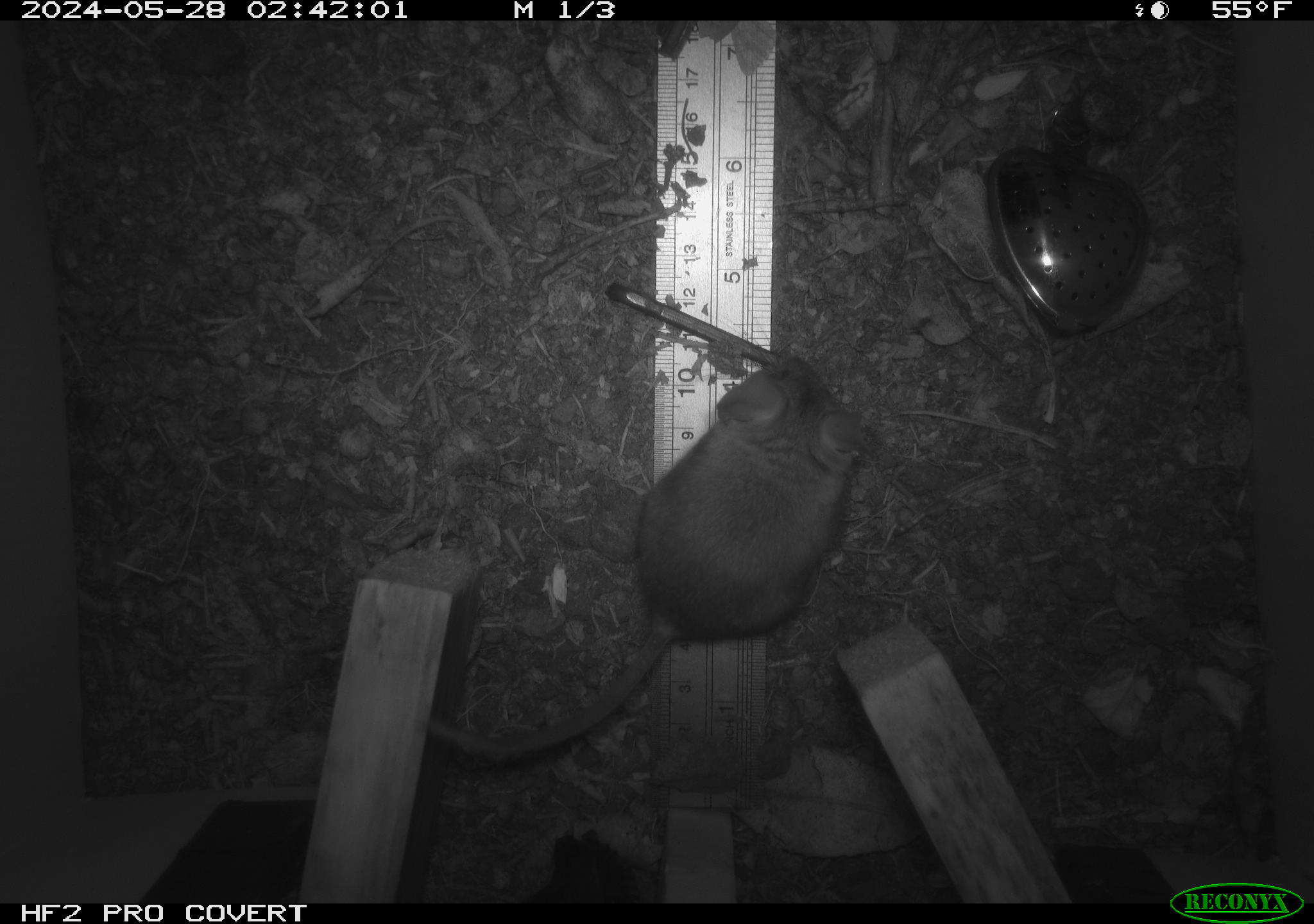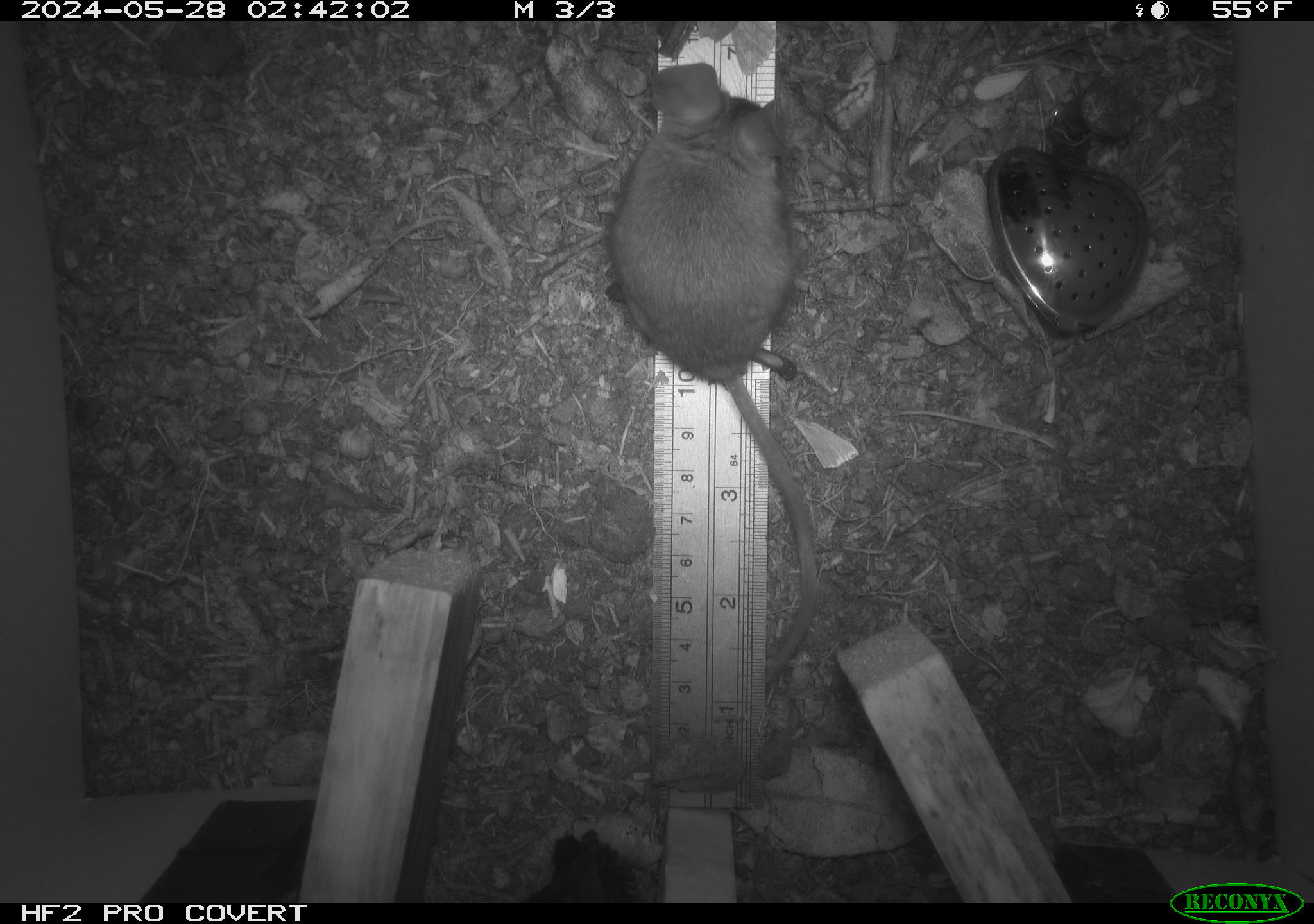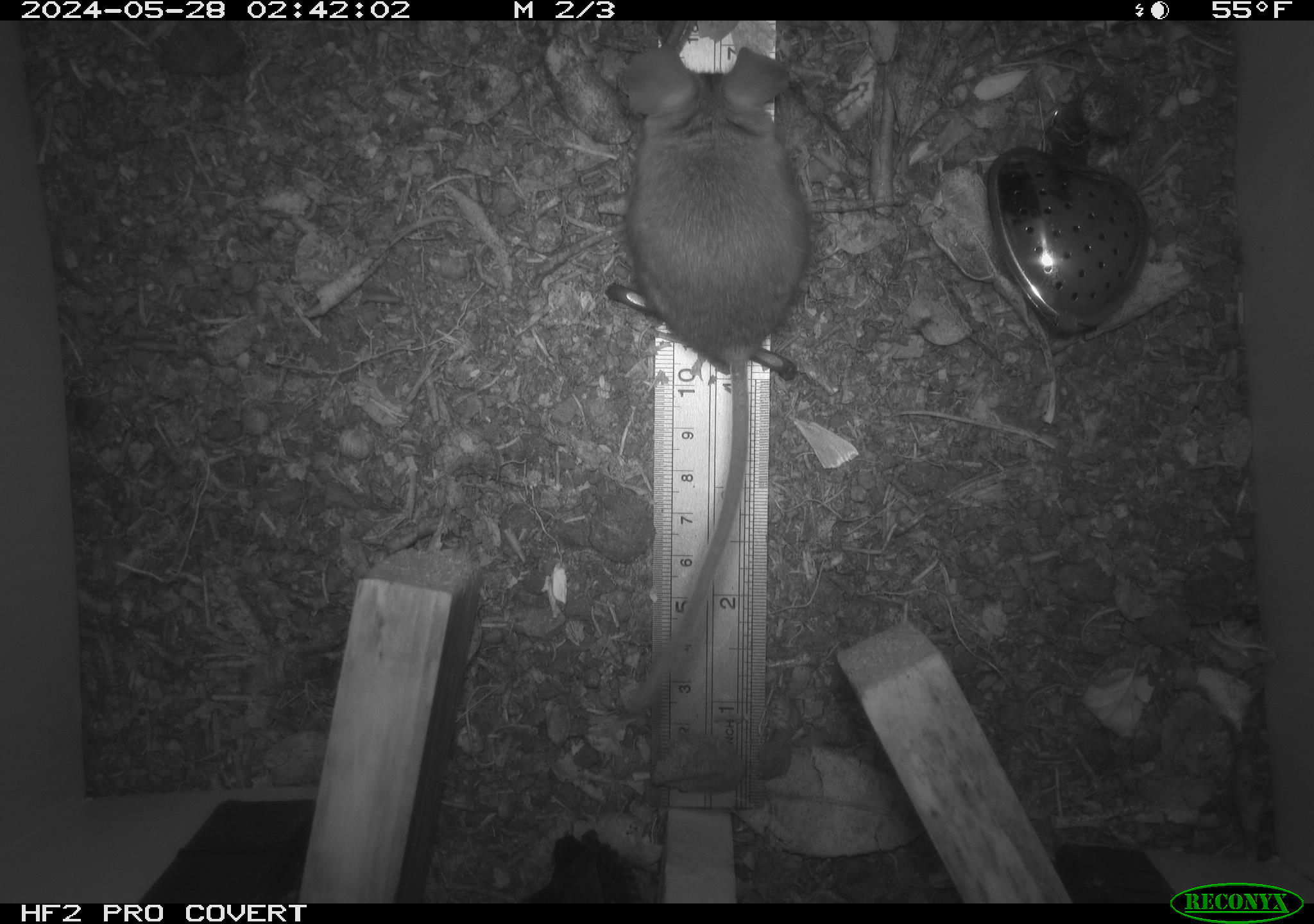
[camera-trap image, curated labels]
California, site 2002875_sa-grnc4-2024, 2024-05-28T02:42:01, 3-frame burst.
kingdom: Animalia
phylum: Chordata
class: Mammalia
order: Rodentia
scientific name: Rodentia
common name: rodent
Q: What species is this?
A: Rodent (Rodentia).